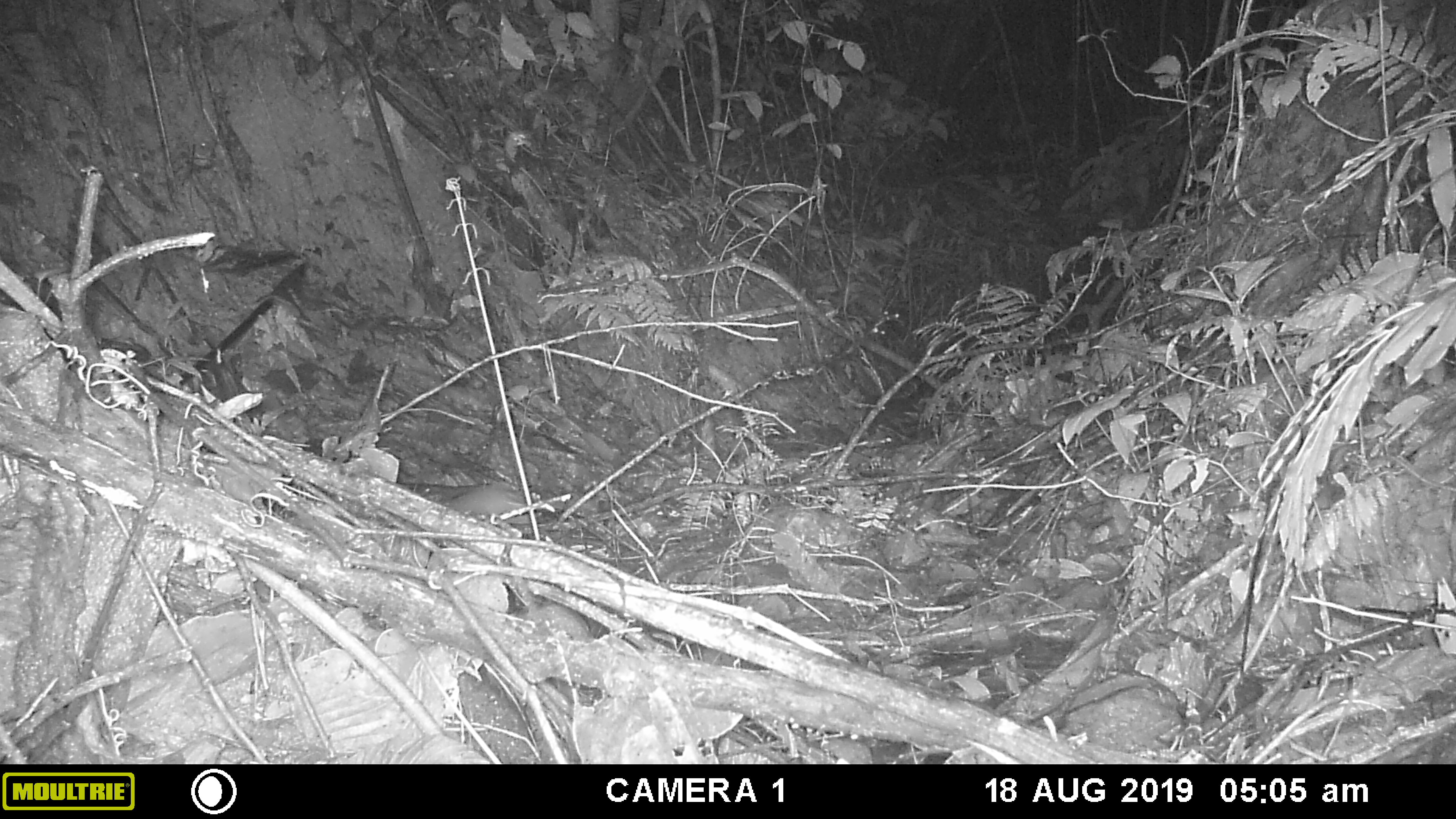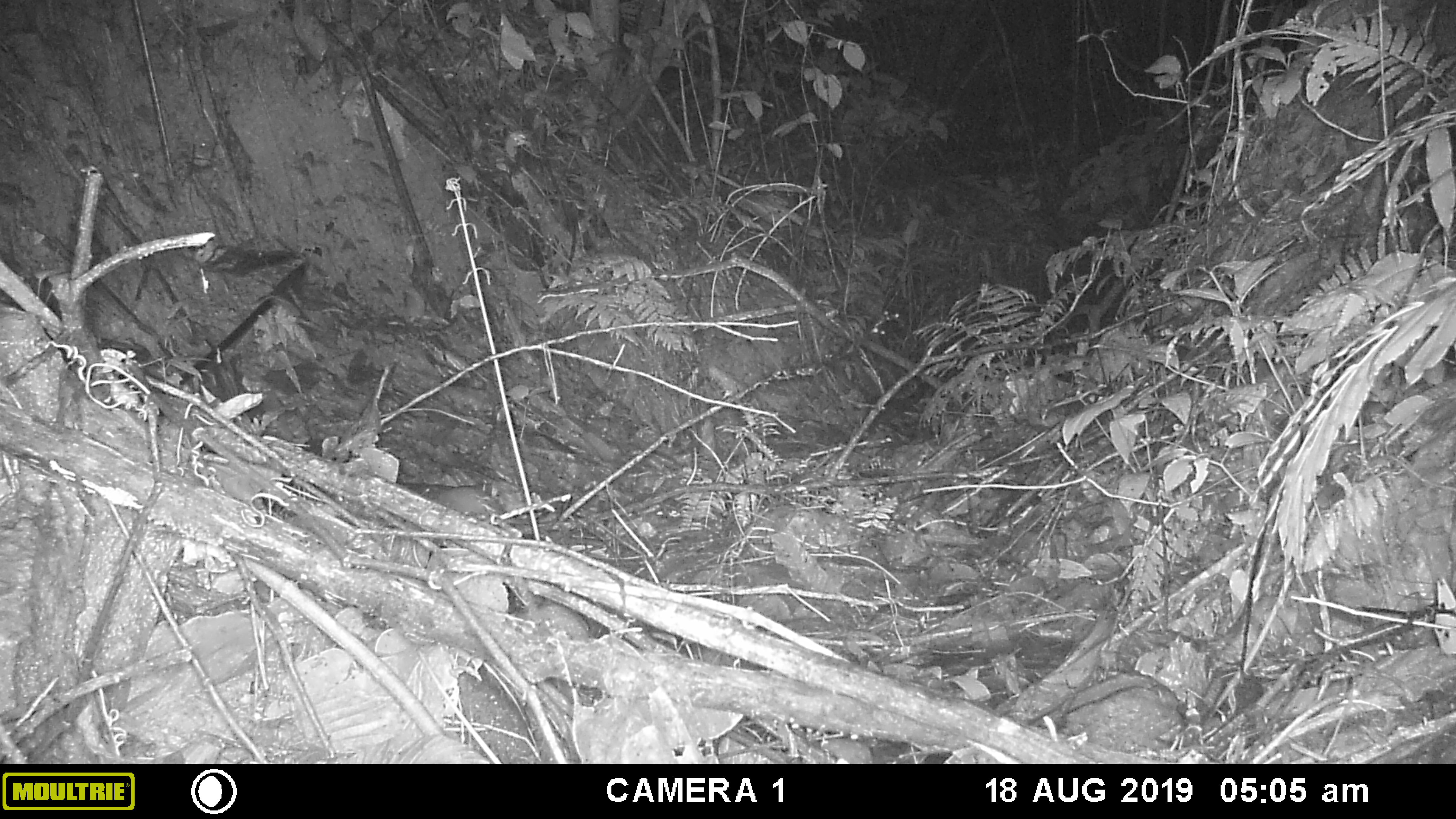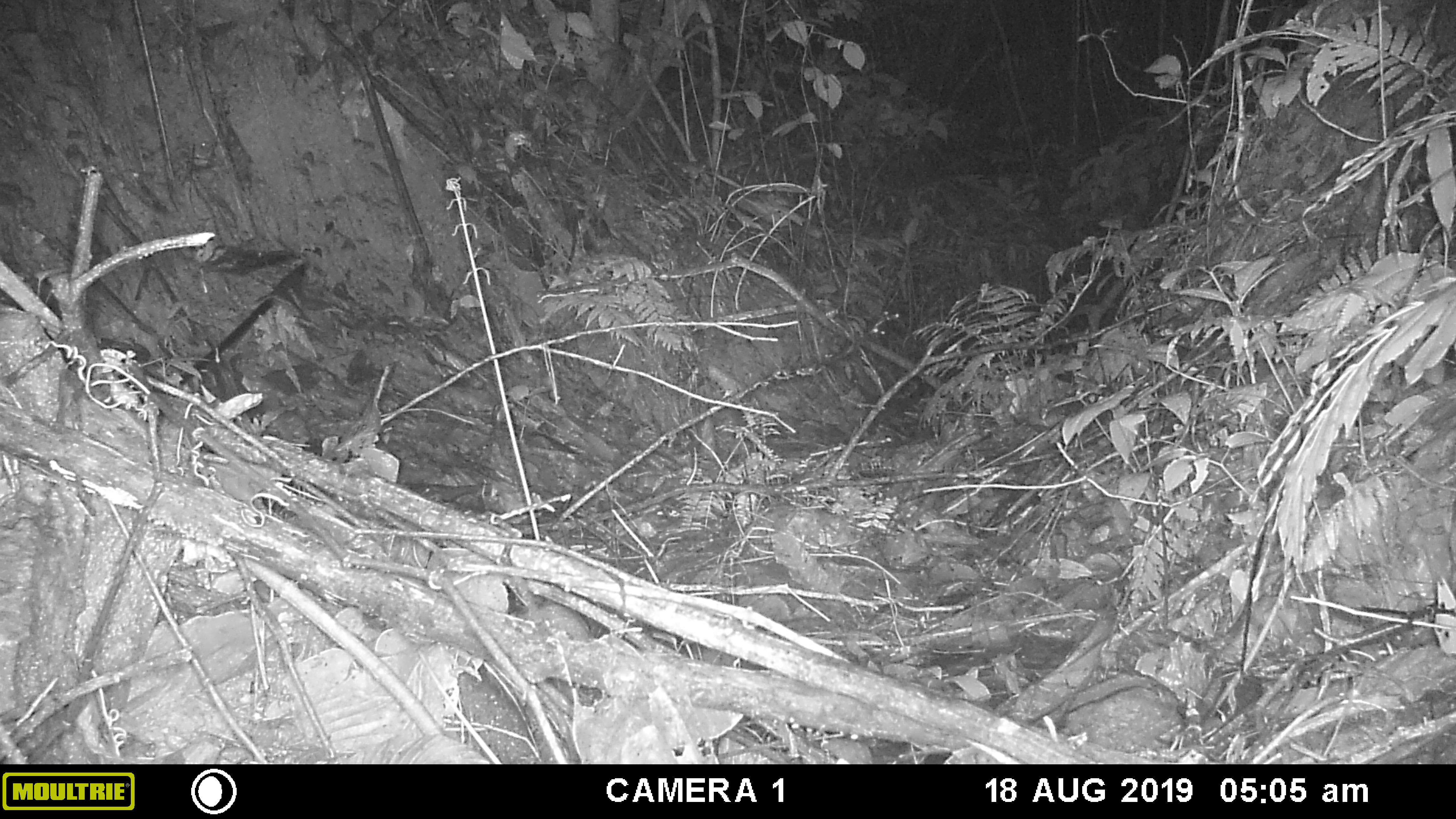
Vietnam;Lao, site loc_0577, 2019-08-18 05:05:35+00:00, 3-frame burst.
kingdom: Animalia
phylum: Chordata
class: Mammalia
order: Rodentia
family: Muridae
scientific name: Muridae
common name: old-world mice and rats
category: unidentified murid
Unidentified murid (old-world mice and rats) (Muridae). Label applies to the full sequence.